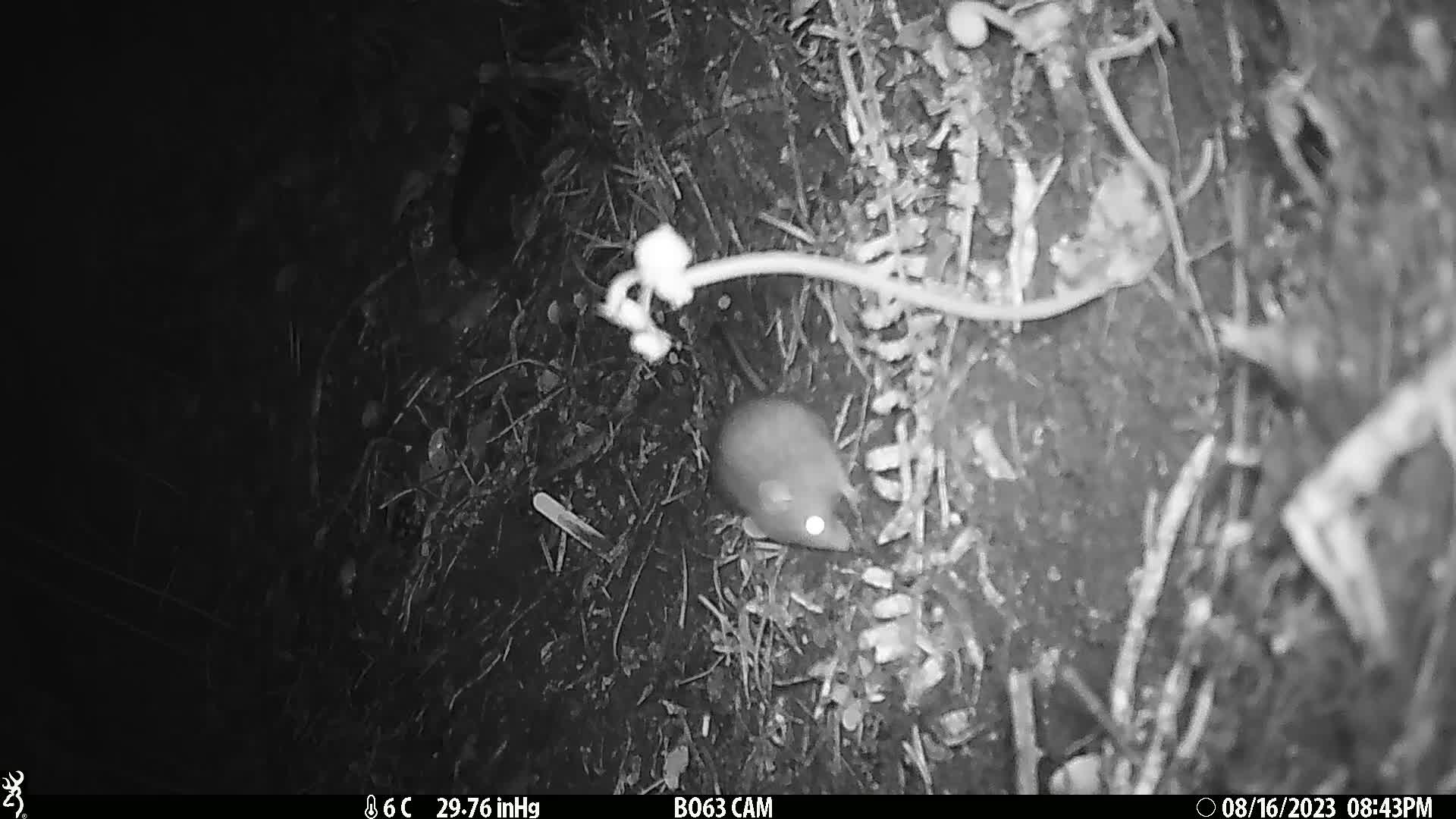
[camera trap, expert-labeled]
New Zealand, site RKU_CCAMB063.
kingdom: Animalia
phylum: Chordata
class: Mammalia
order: Rodentia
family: Muridae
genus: Rattus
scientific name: Rattus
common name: rat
Rat (Rattus).